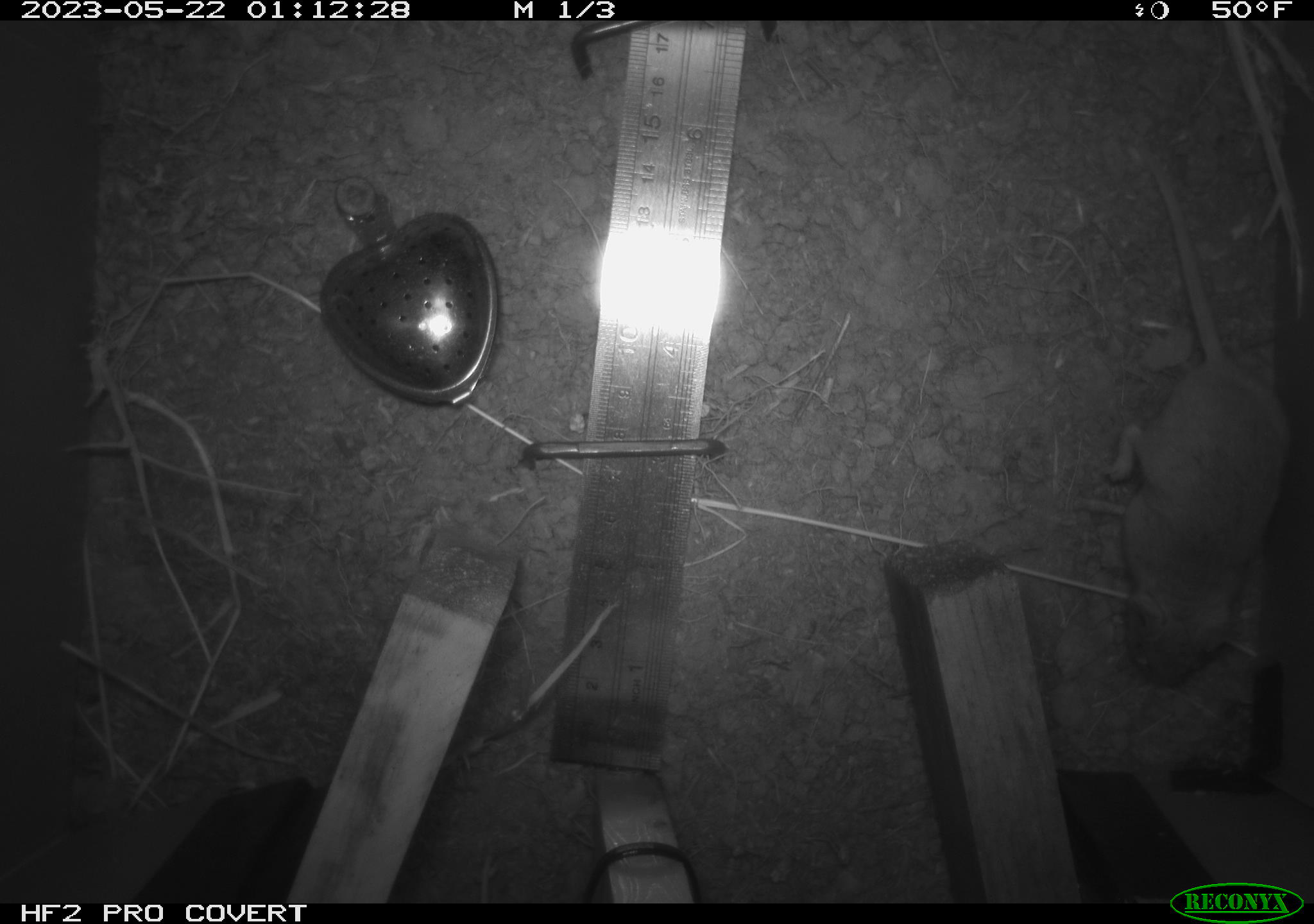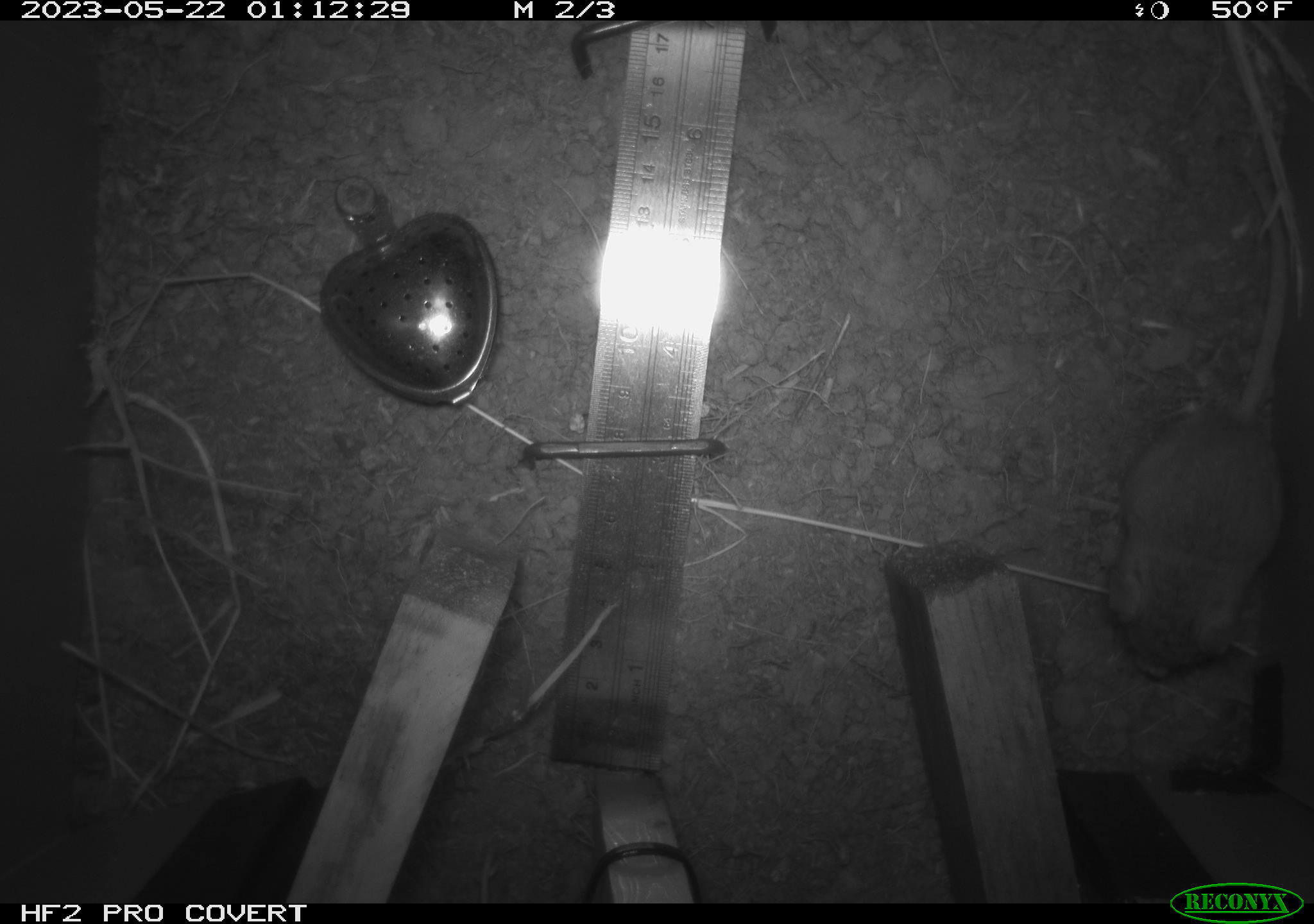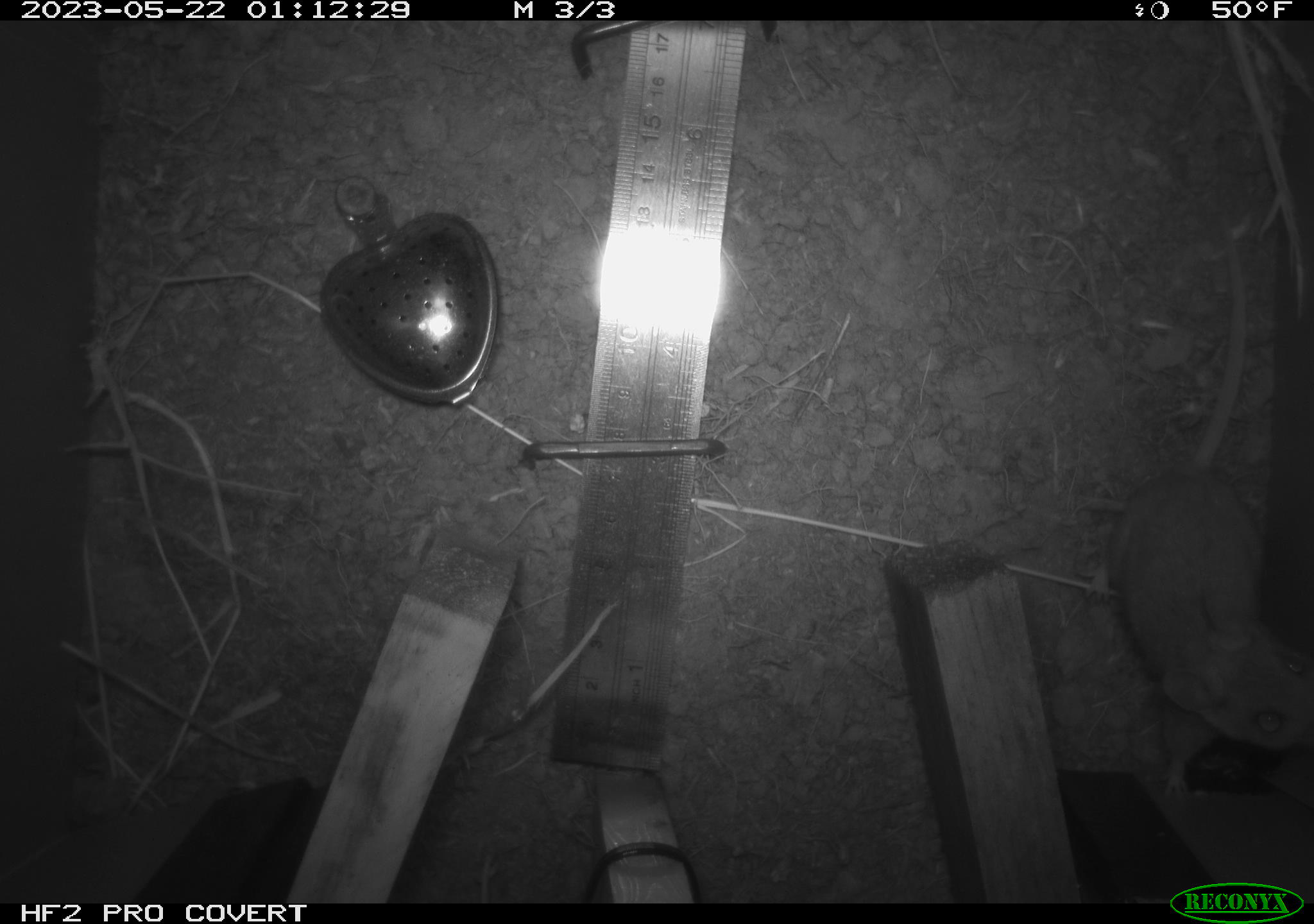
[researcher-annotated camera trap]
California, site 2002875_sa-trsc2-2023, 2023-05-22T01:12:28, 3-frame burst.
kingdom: Animalia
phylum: Chordata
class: Mammalia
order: Rodentia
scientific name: Rodentia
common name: mouse species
Mouse species (Rodentia).